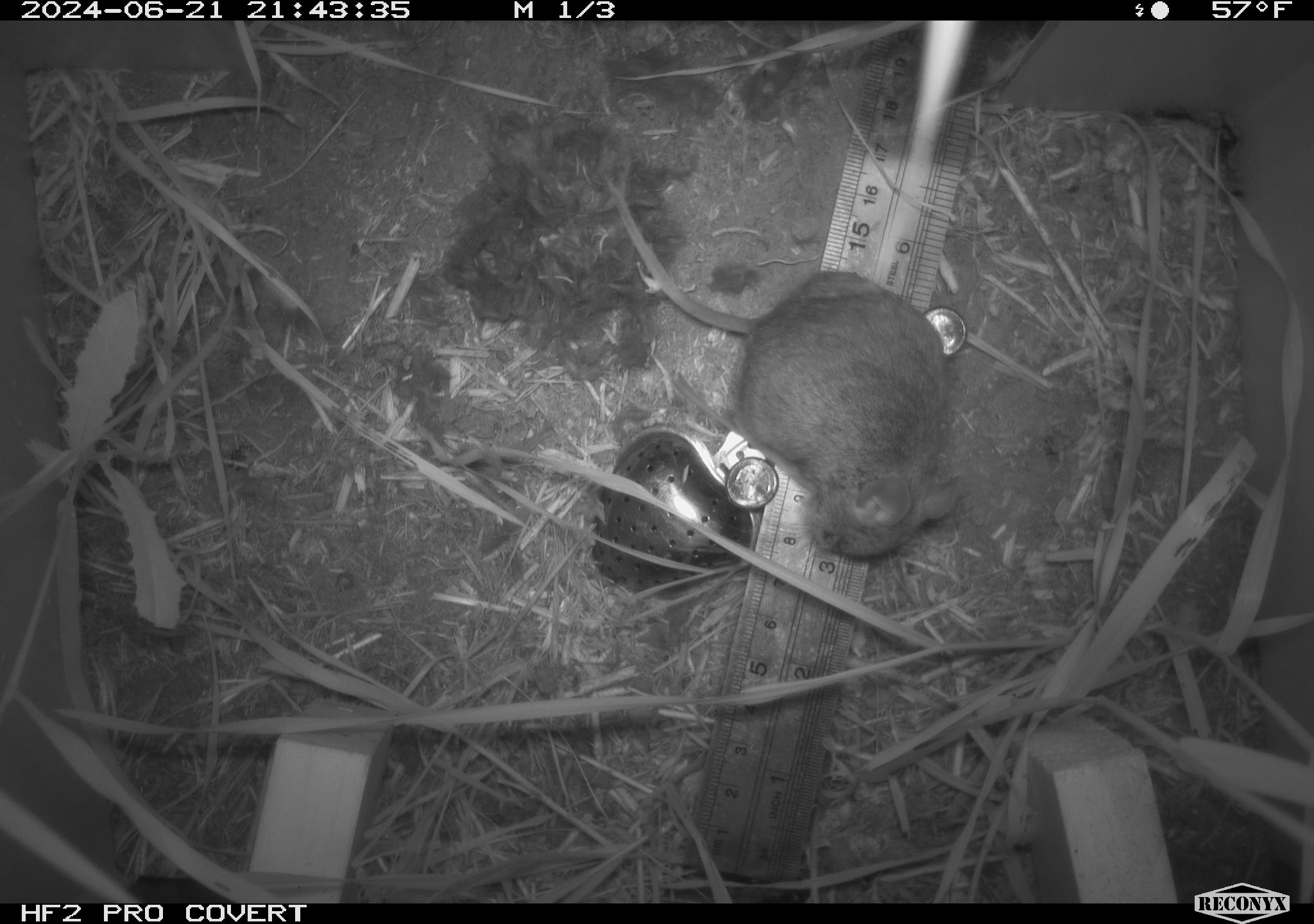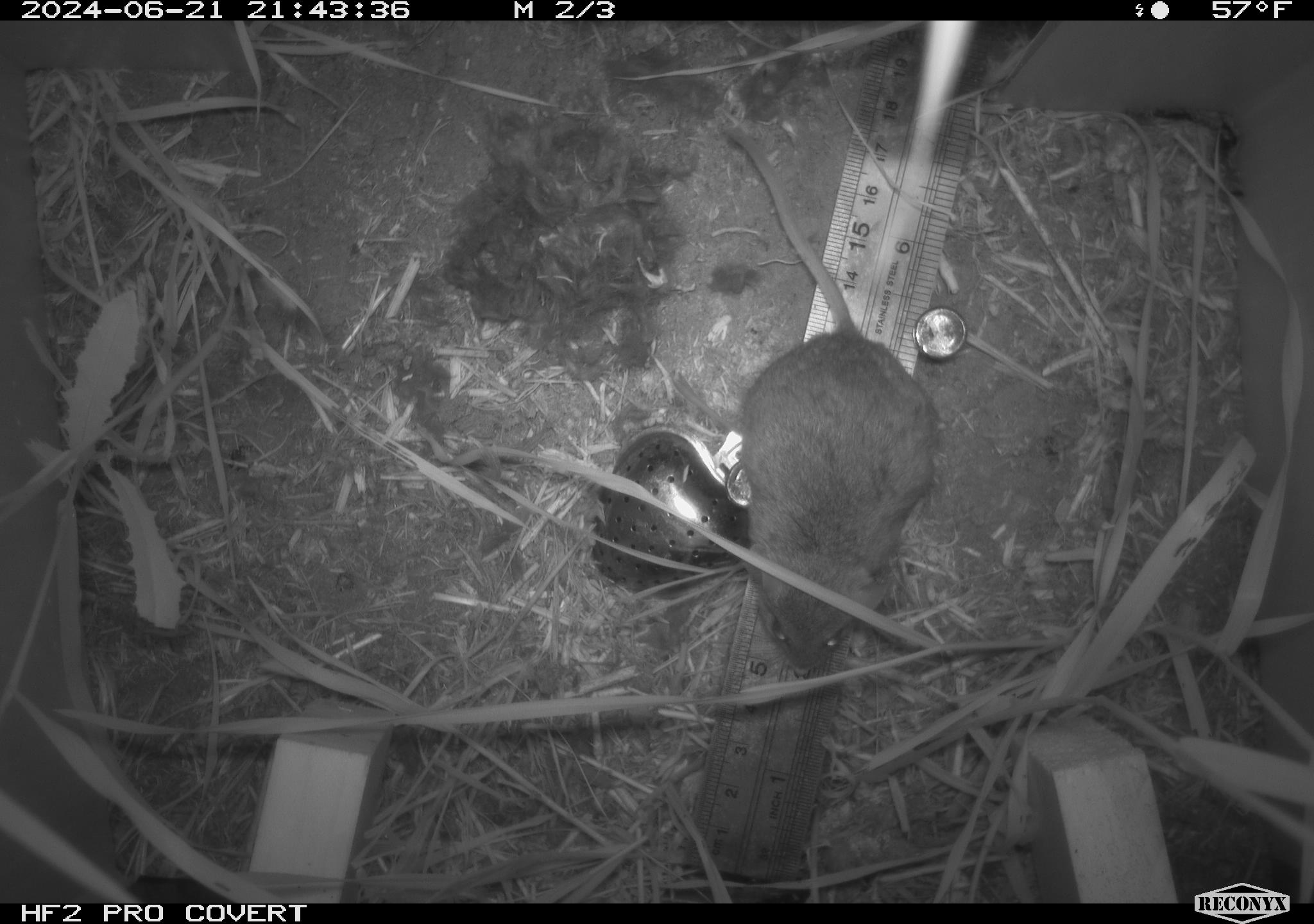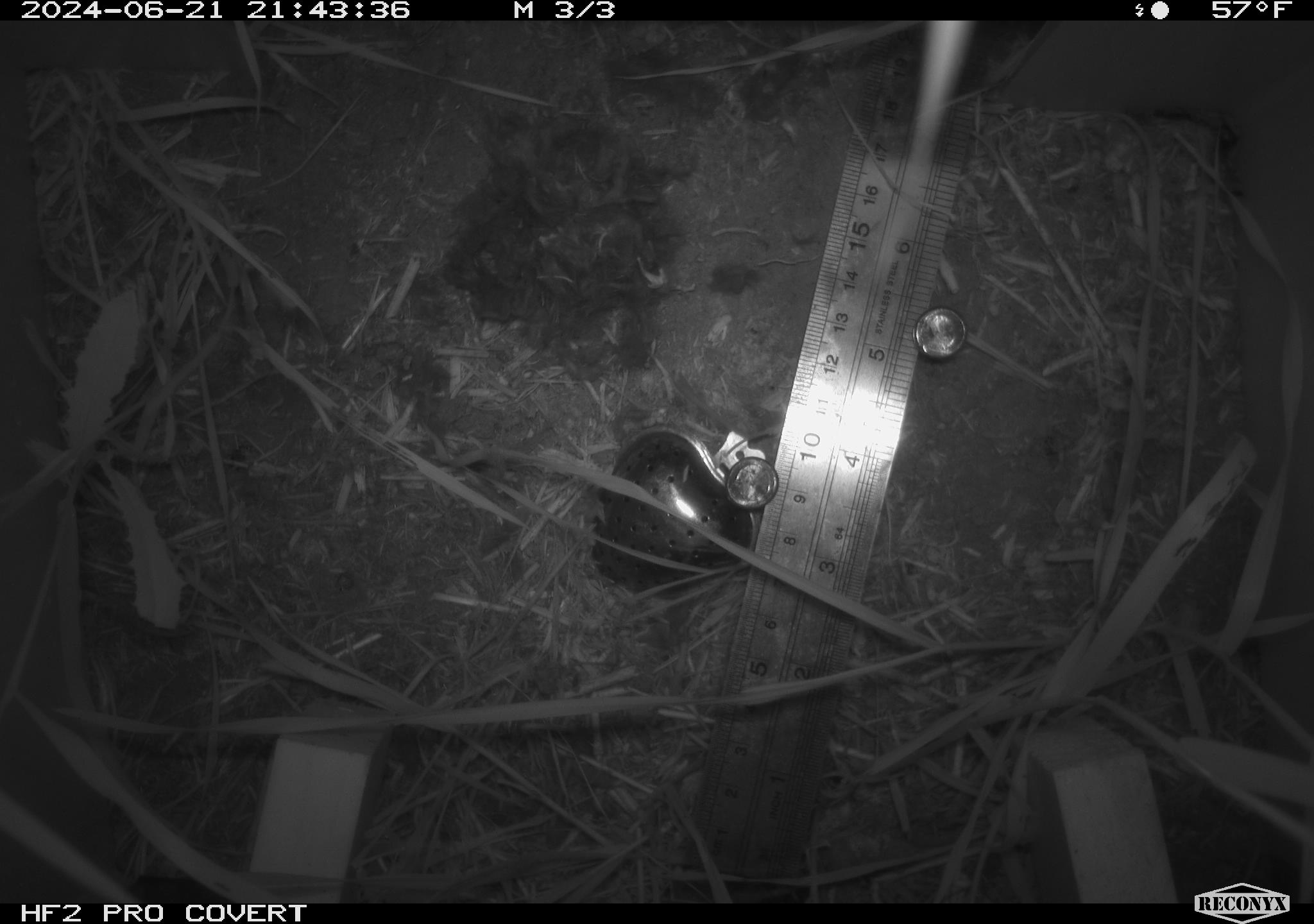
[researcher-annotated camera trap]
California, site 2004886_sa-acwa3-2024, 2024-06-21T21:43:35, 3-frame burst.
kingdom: Animalia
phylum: Chordata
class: Mammalia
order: Rodentia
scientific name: Rodentia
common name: mouse species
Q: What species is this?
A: Mouse species (Rodentia).